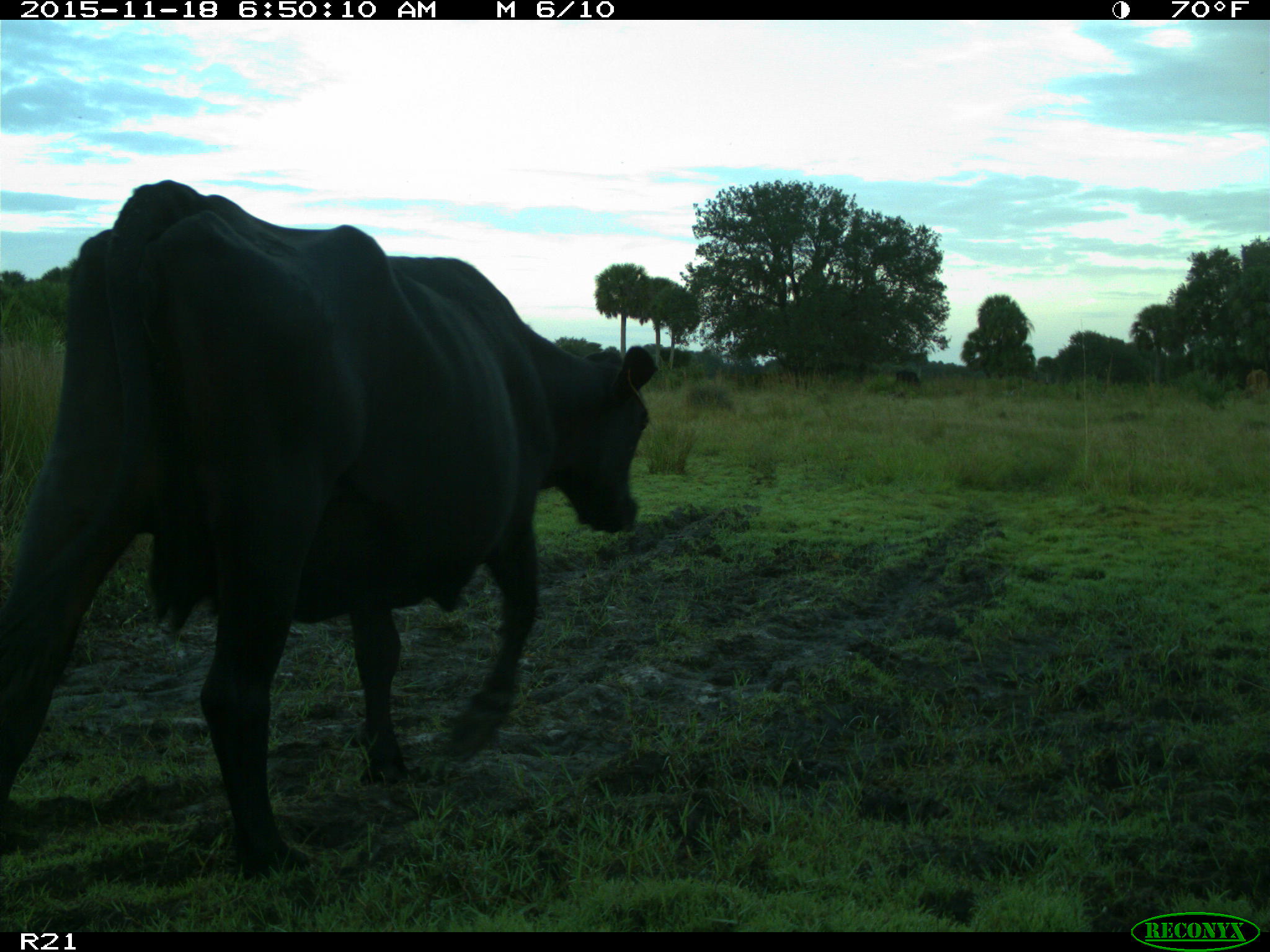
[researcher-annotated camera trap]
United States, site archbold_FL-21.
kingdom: Animalia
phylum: Chordata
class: Mammalia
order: Artiodactyla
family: Bovidae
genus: Bos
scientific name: Bos taurus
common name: domestic cow